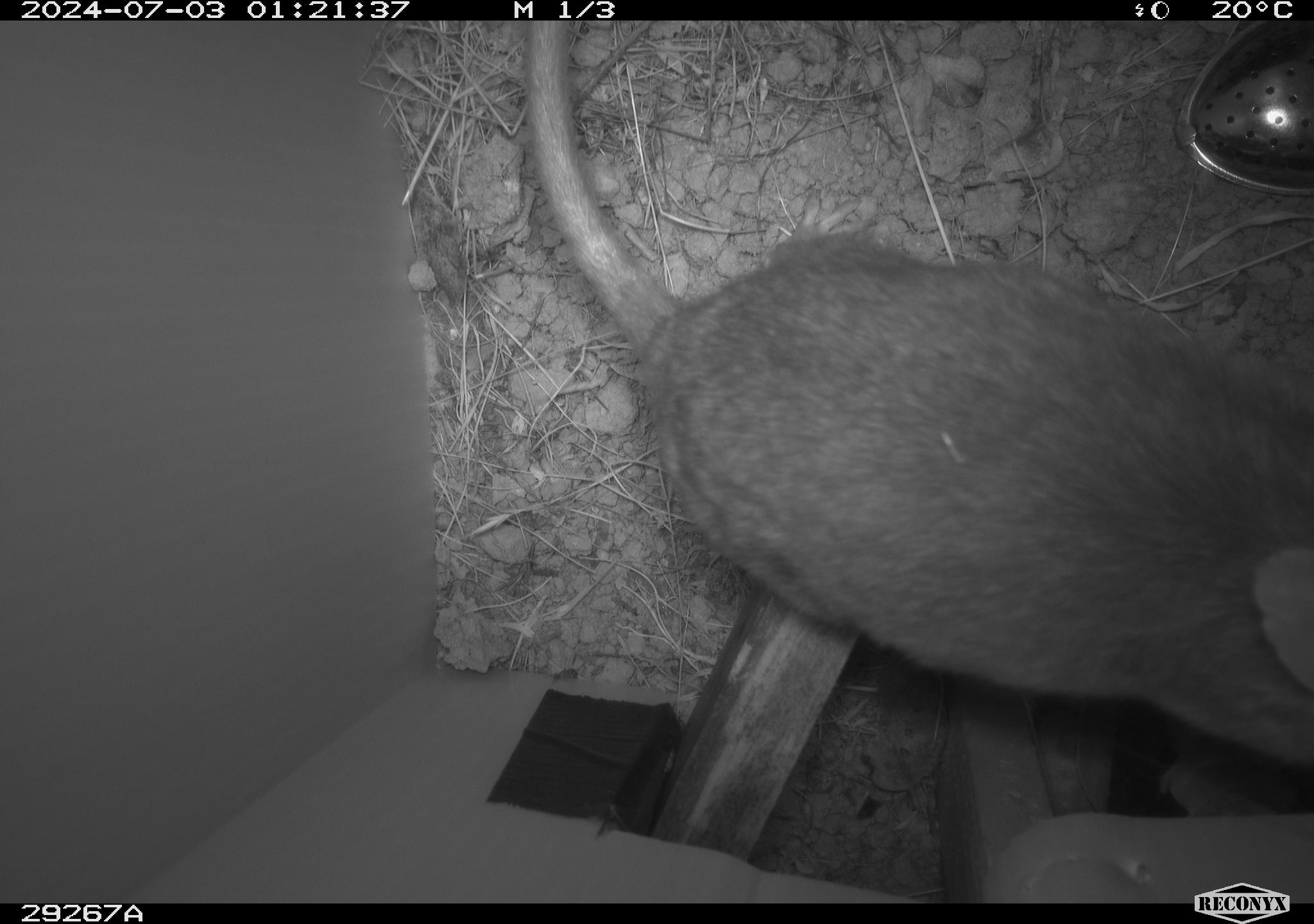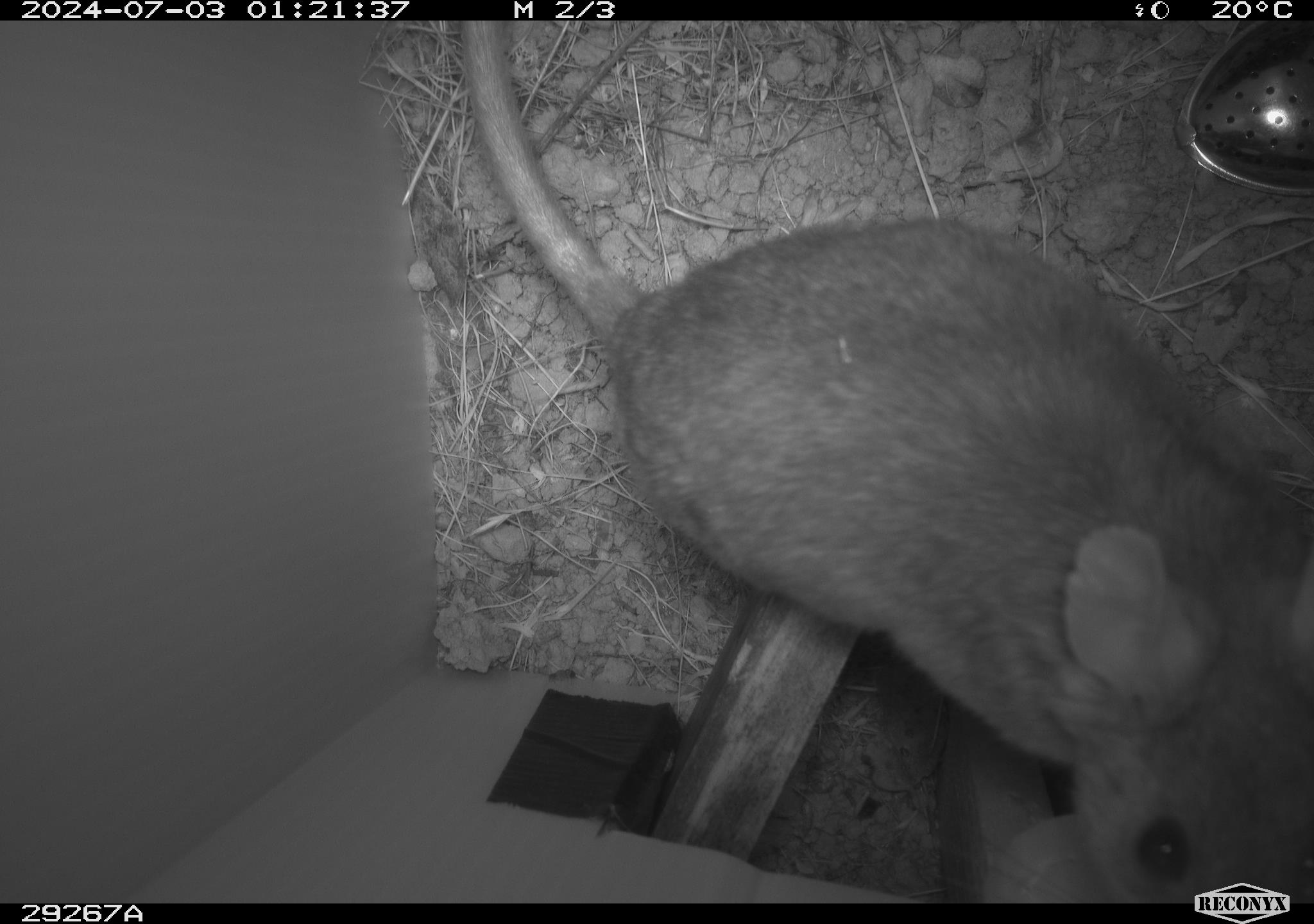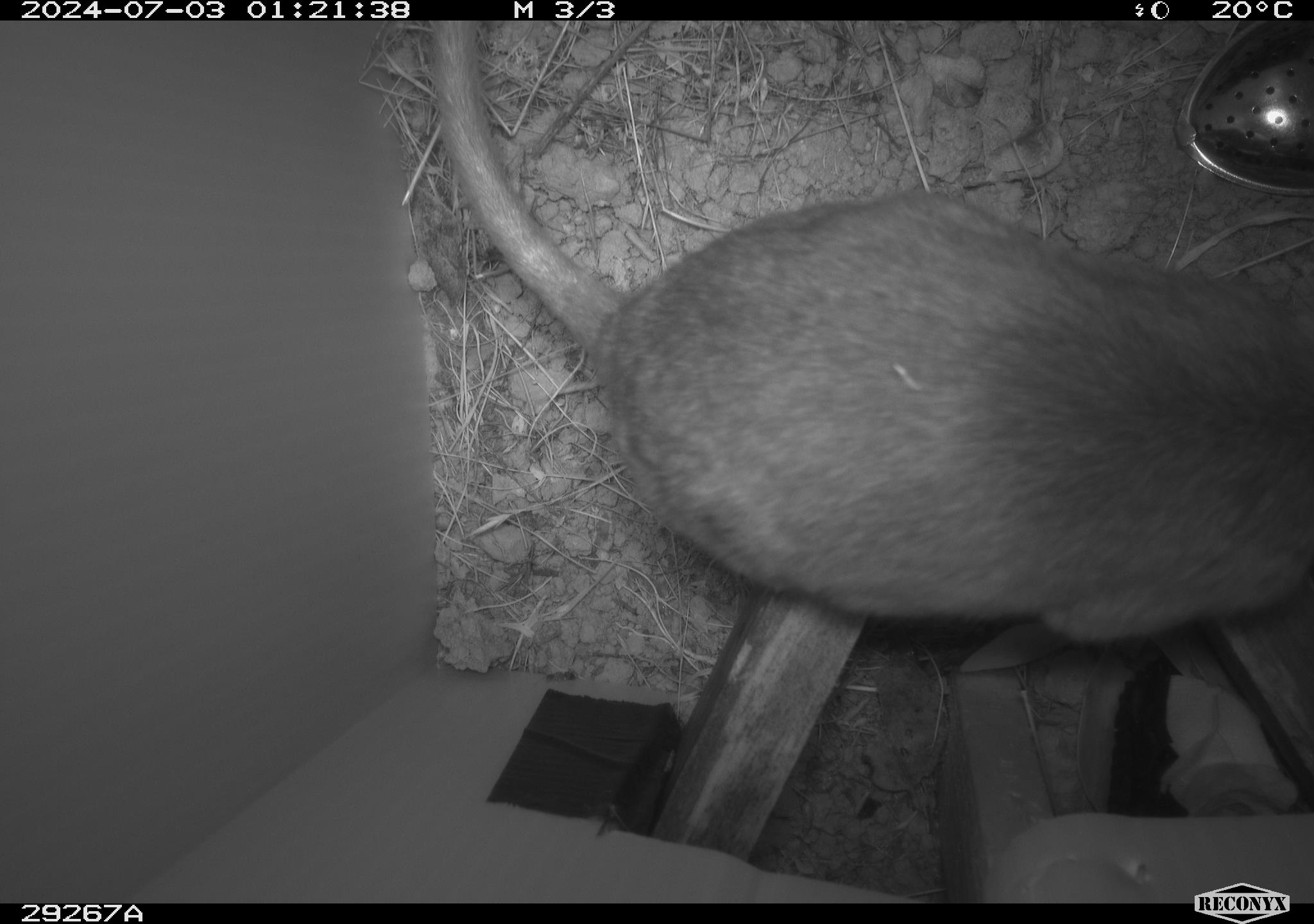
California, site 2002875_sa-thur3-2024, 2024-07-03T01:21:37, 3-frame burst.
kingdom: Animalia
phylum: Chordata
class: Mammalia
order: Rodentia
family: Cricetidae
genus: Neotoma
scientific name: Neotoma fuscipes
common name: dusky-footed woodrat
Dusky-footed woodrat (Neotoma fuscipes).